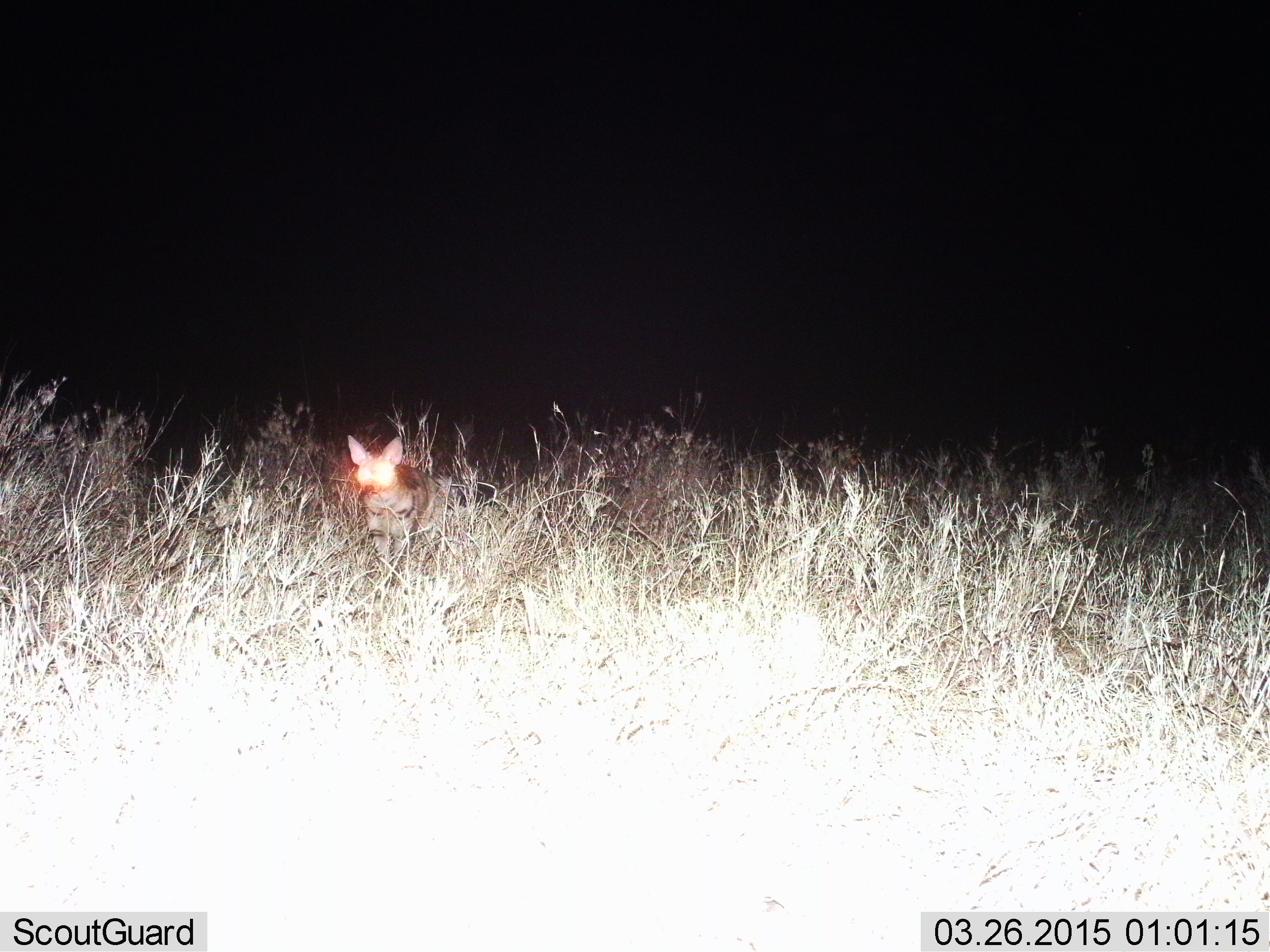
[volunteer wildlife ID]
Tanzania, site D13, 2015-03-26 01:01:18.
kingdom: Animalia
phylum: Chordata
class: Mammalia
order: Carnivora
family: Hyaenidae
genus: Proteles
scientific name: Proteles cristatus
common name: aardwolf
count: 1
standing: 83%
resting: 0%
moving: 17%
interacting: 0%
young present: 0%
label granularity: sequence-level